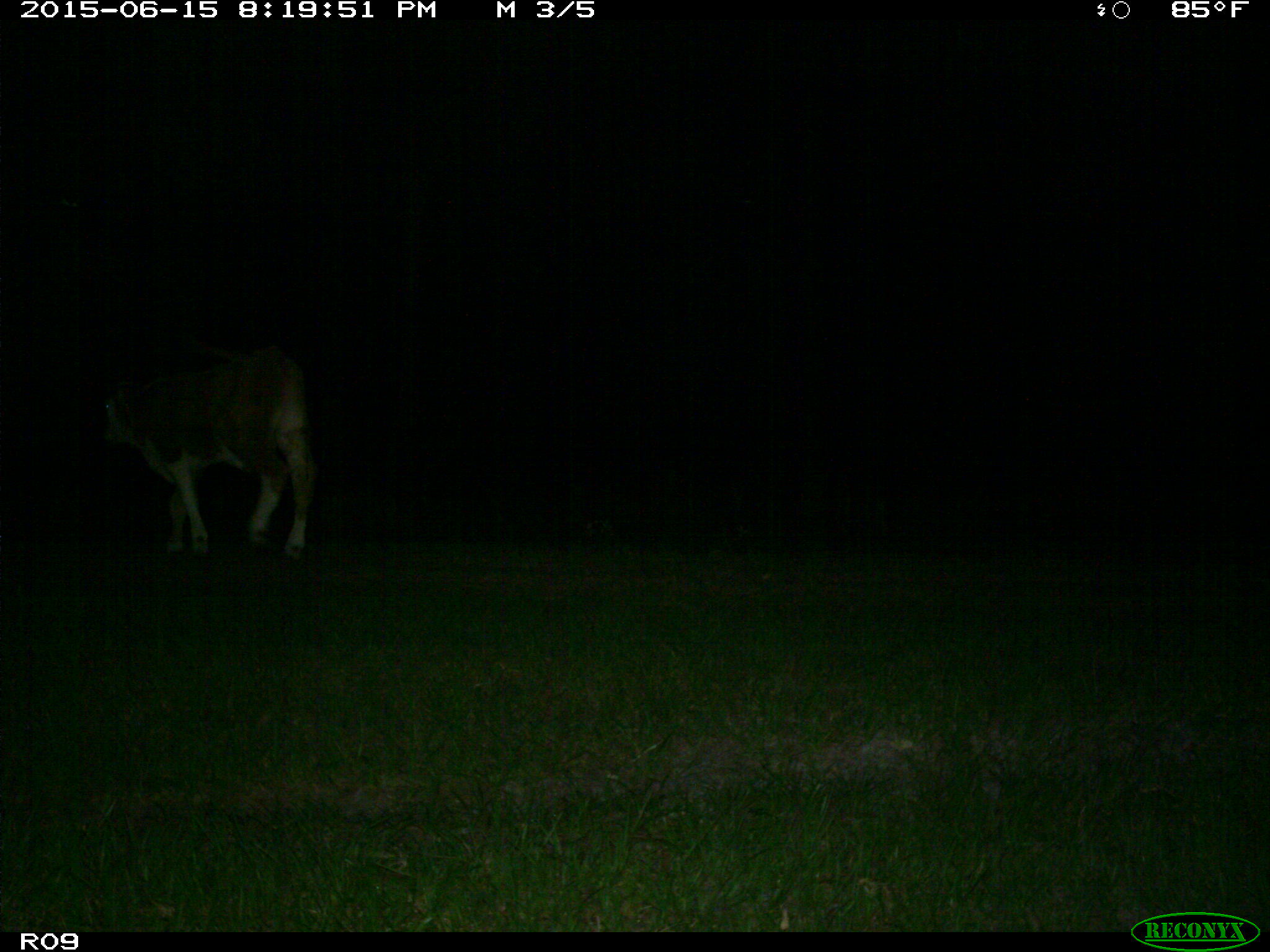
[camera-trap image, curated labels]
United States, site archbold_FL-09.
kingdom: Animalia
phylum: Chordata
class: Mammalia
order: Artiodactyla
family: Bovidae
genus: Bos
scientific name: Bos taurus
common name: domestic cow